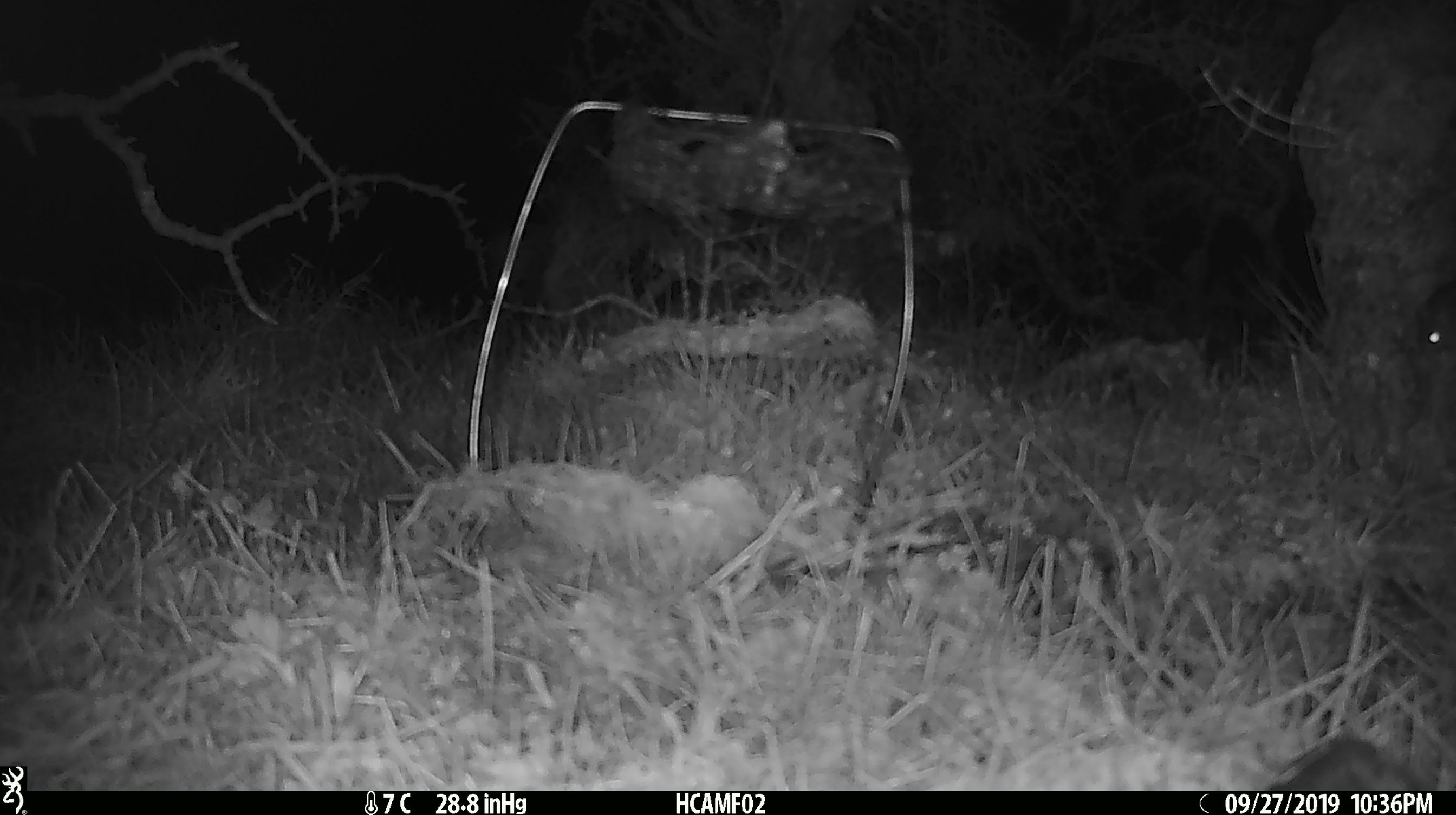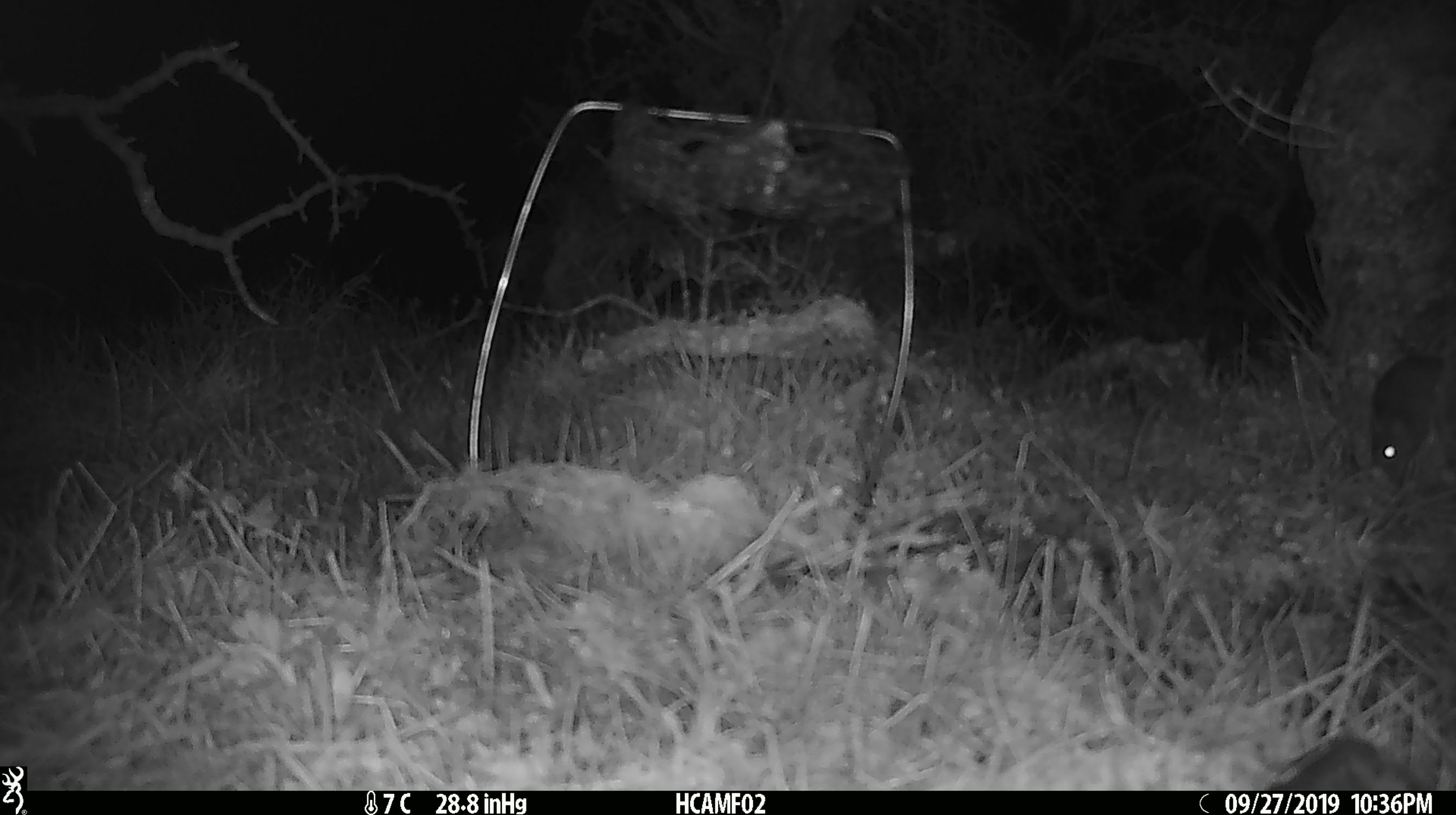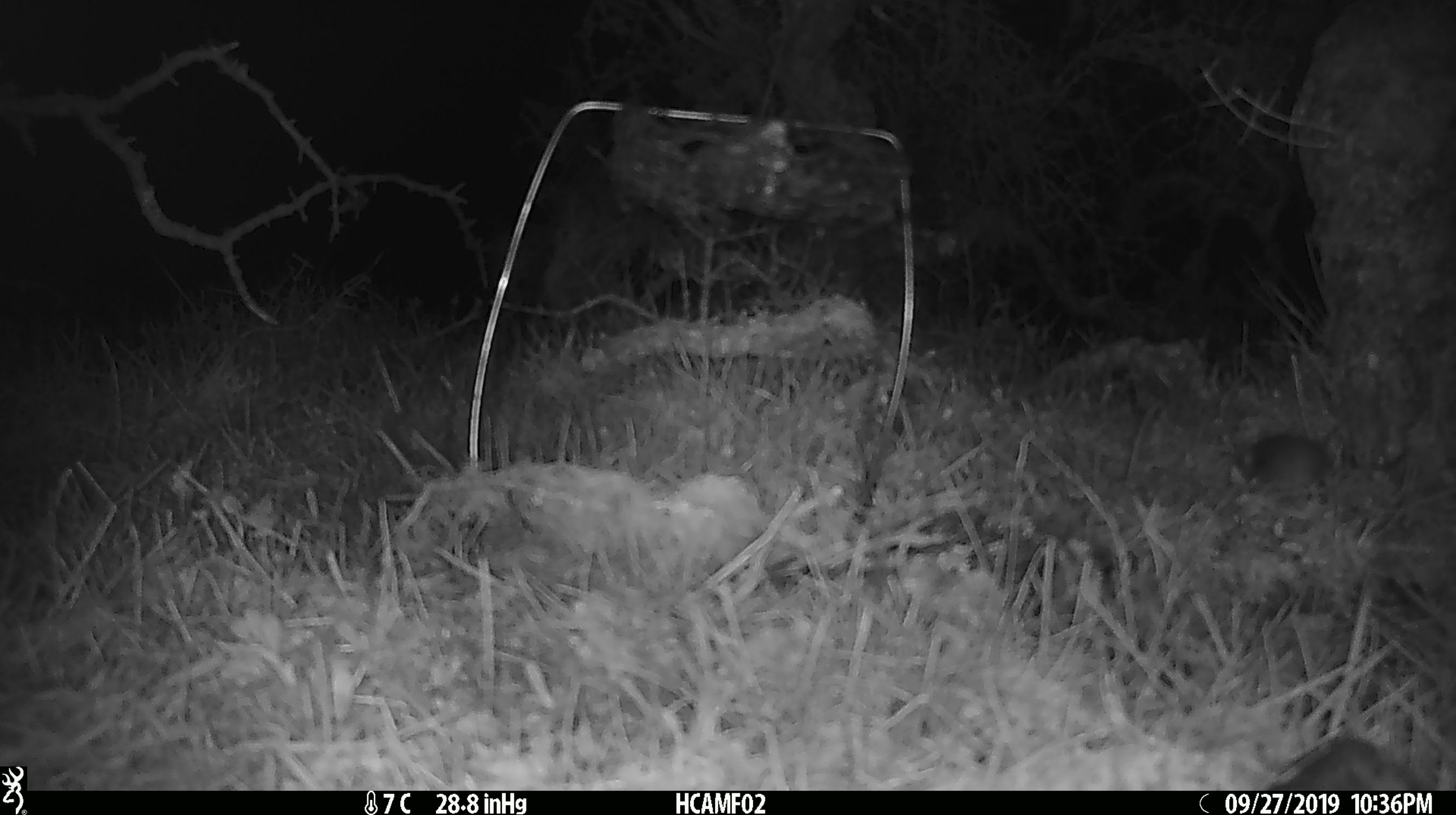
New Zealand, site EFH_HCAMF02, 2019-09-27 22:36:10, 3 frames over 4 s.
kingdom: Animalia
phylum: Chordata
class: Mammalia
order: Rodentia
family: Muridae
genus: Mus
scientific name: Mus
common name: mouse